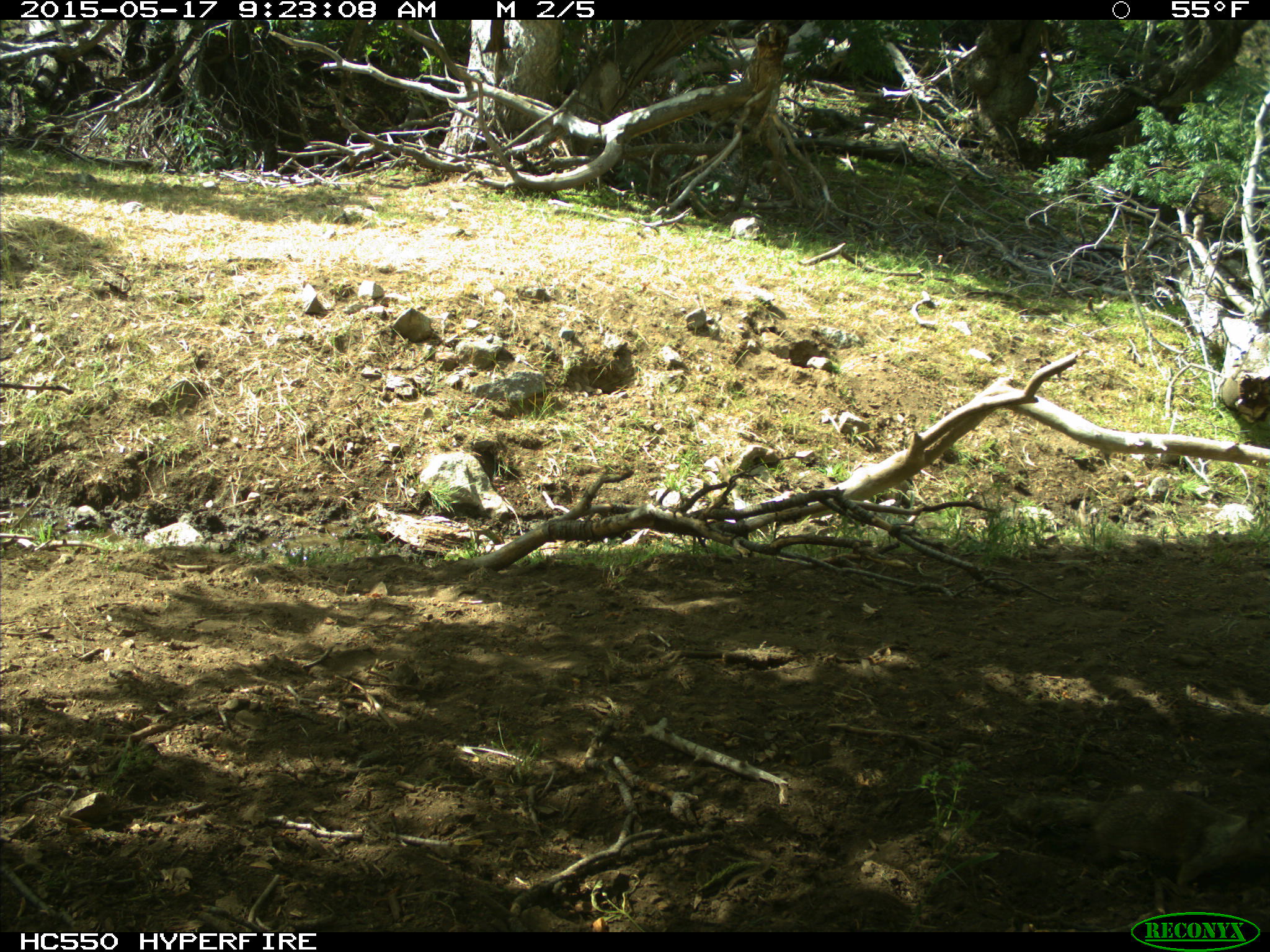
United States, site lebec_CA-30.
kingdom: Animalia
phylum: Chordata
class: Mammalia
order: Rodentia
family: Sciuridae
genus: Otospermophilus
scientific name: Otospermophilus beecheyi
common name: california ground squirrel